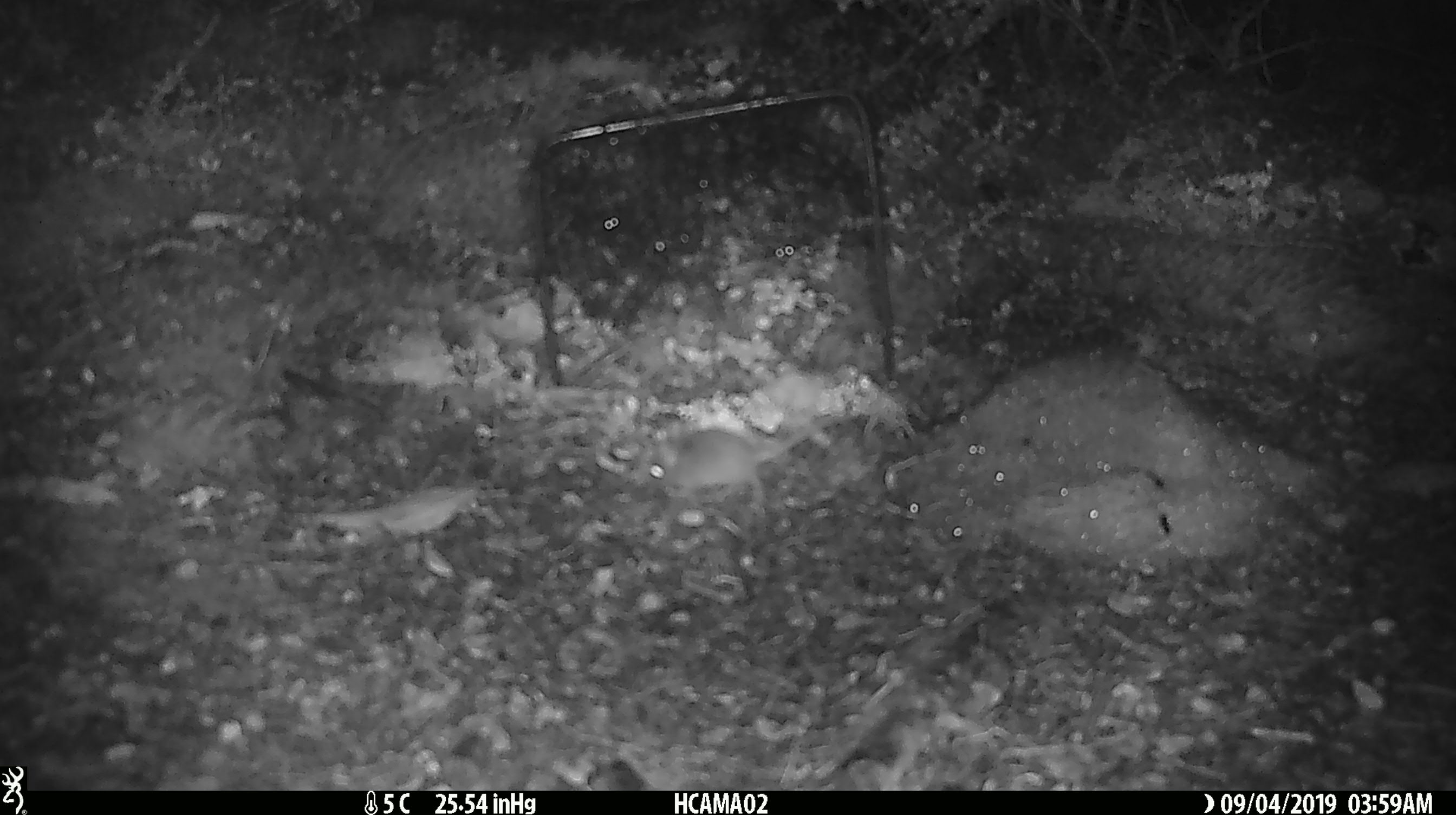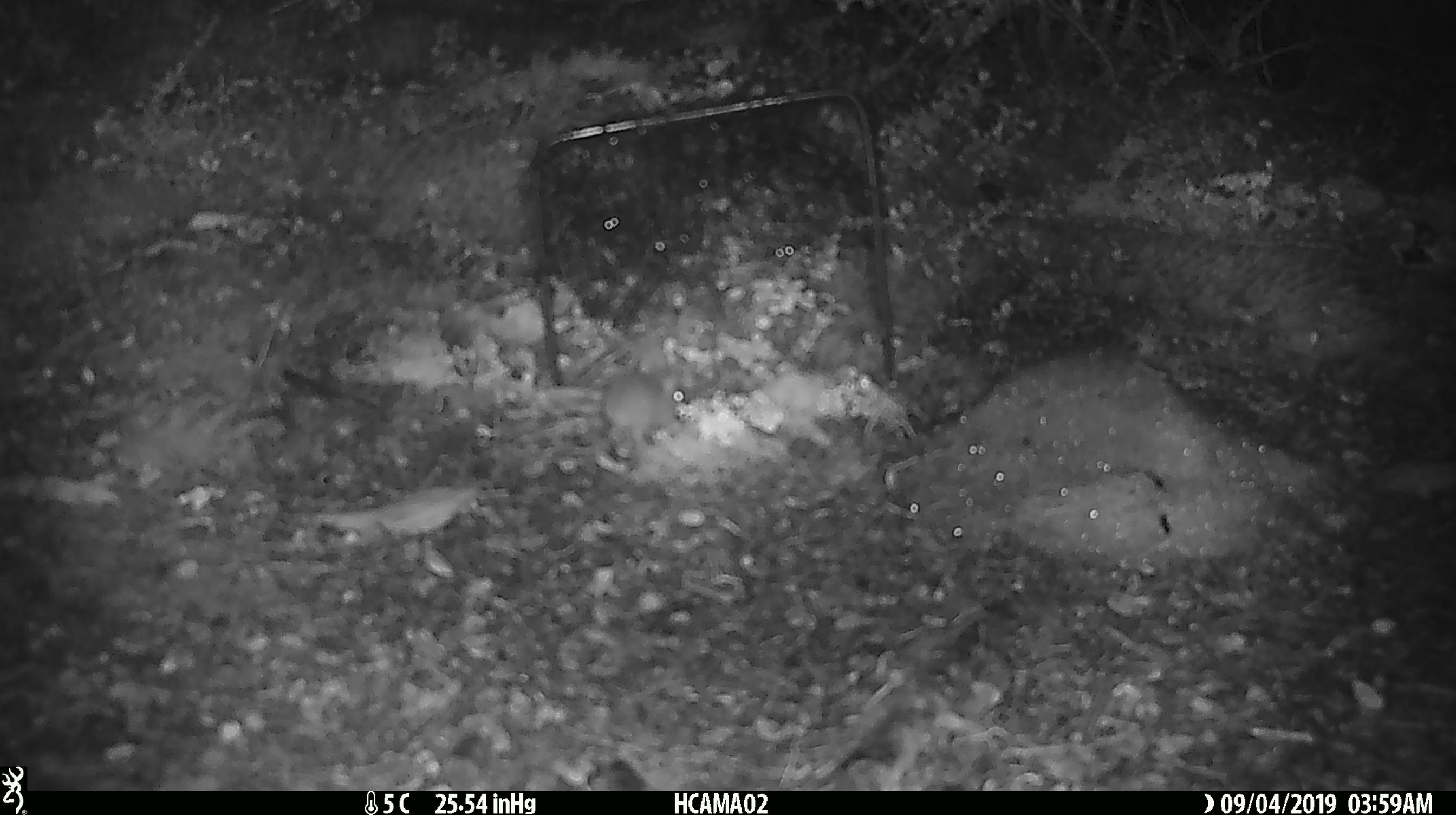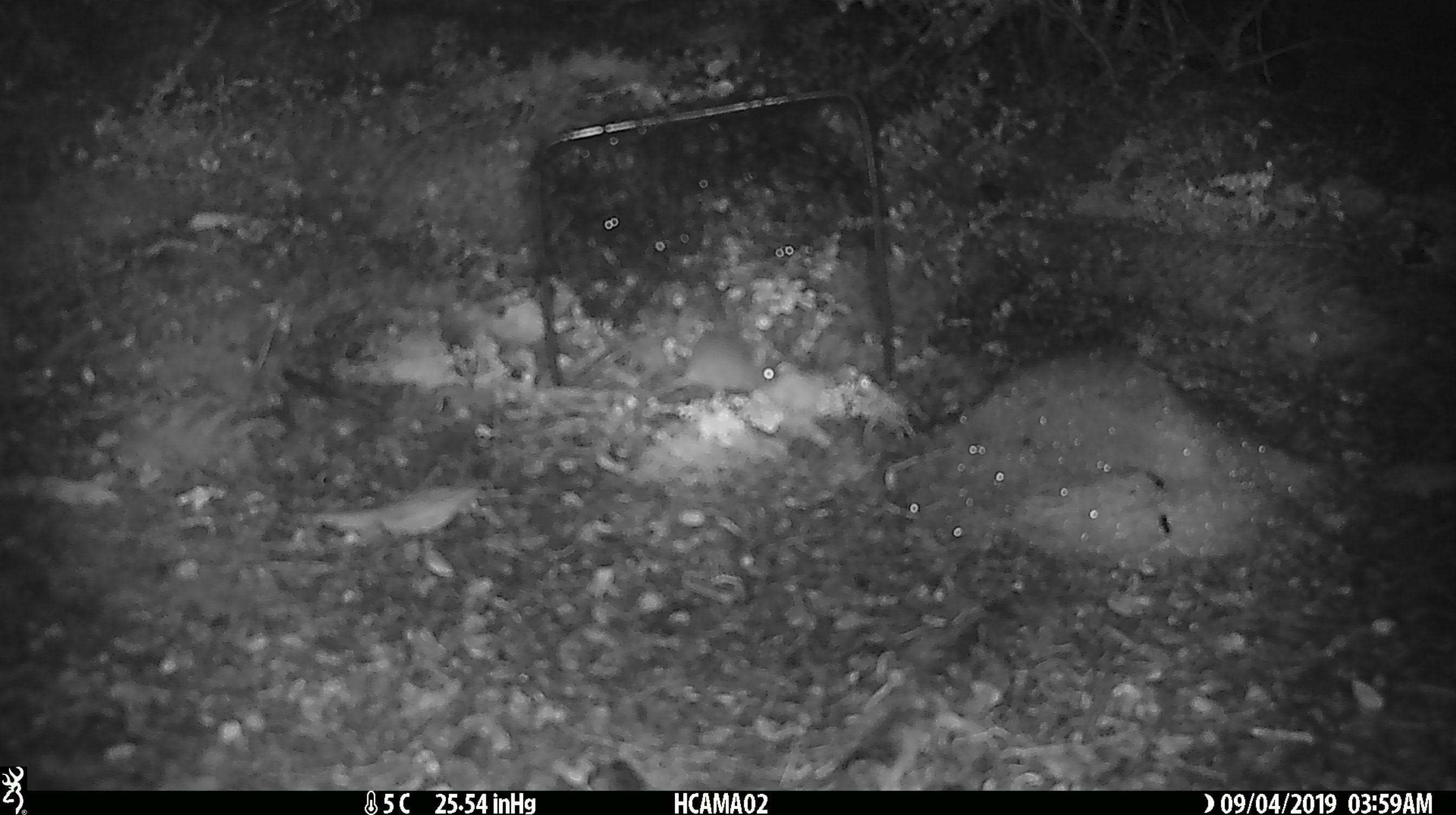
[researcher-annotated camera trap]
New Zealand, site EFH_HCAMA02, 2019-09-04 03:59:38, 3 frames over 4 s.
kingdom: Animalia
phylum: Chordata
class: Mammalia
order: Rodentia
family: Muridae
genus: Mus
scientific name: Mus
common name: mouse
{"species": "mouse (Mus)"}